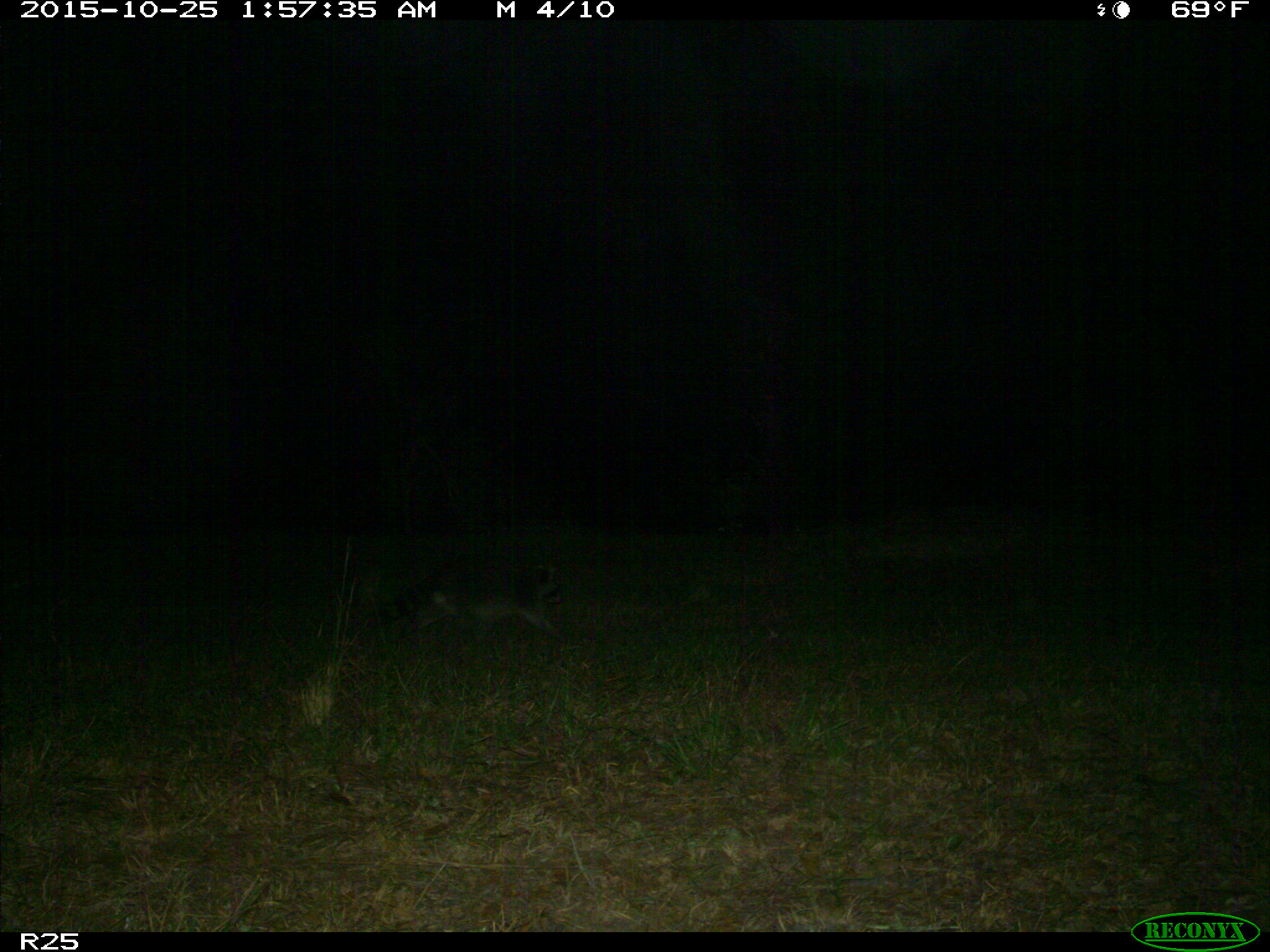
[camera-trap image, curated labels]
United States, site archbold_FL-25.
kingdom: Animalia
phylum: Chordata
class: Mammalia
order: Carnivora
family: Procyonidae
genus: Procyon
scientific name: Procyon lotor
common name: common raccoon